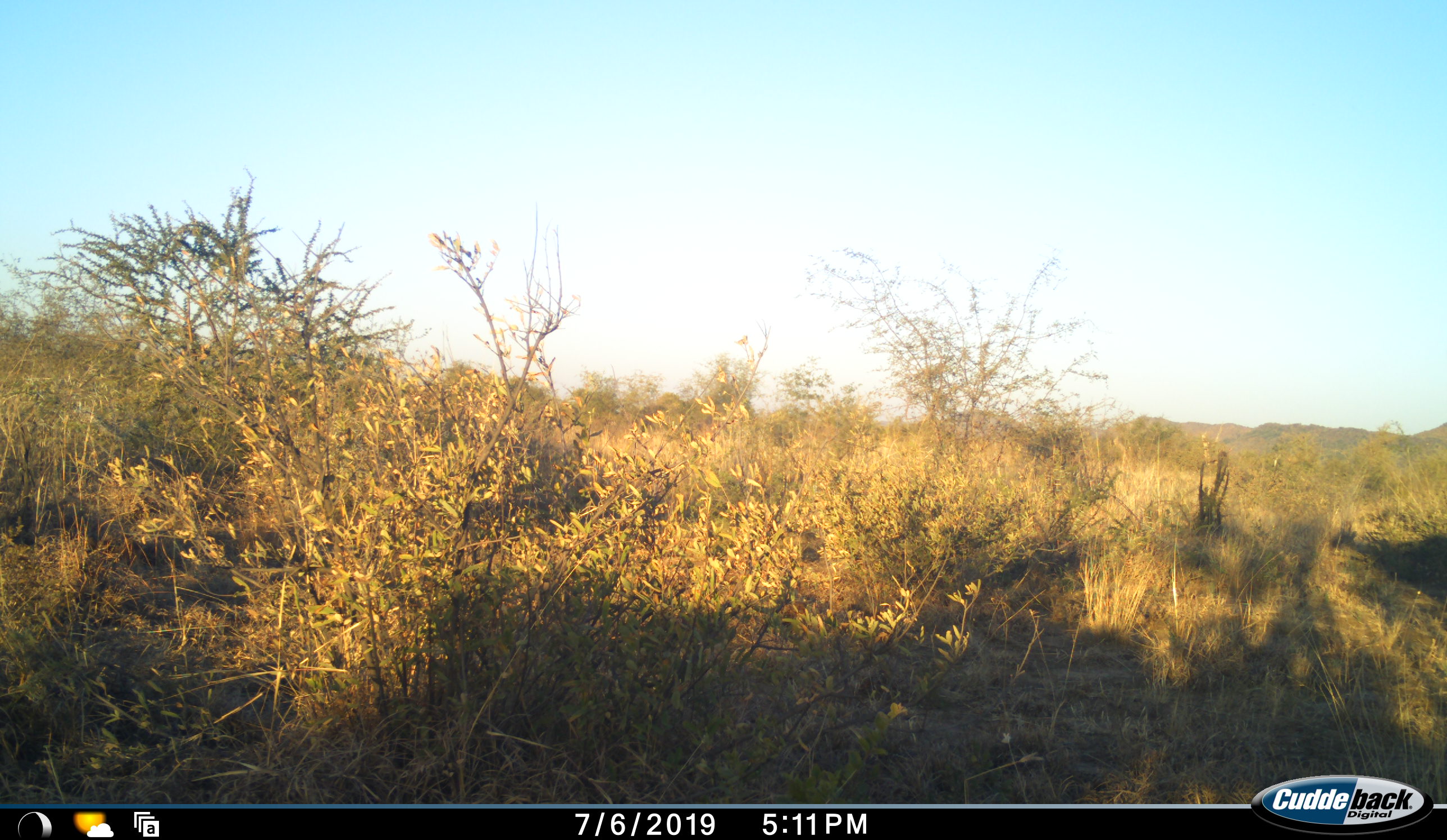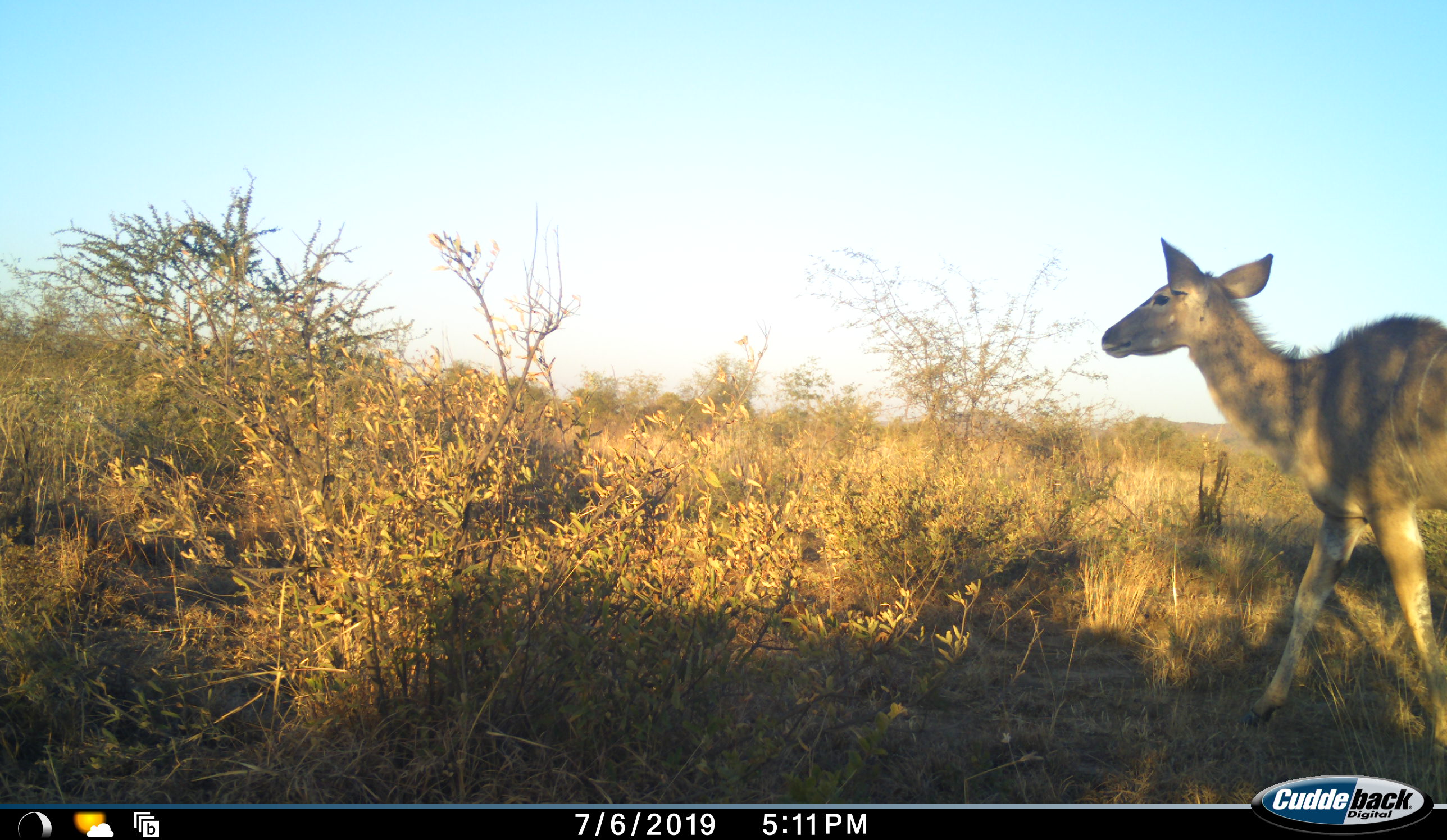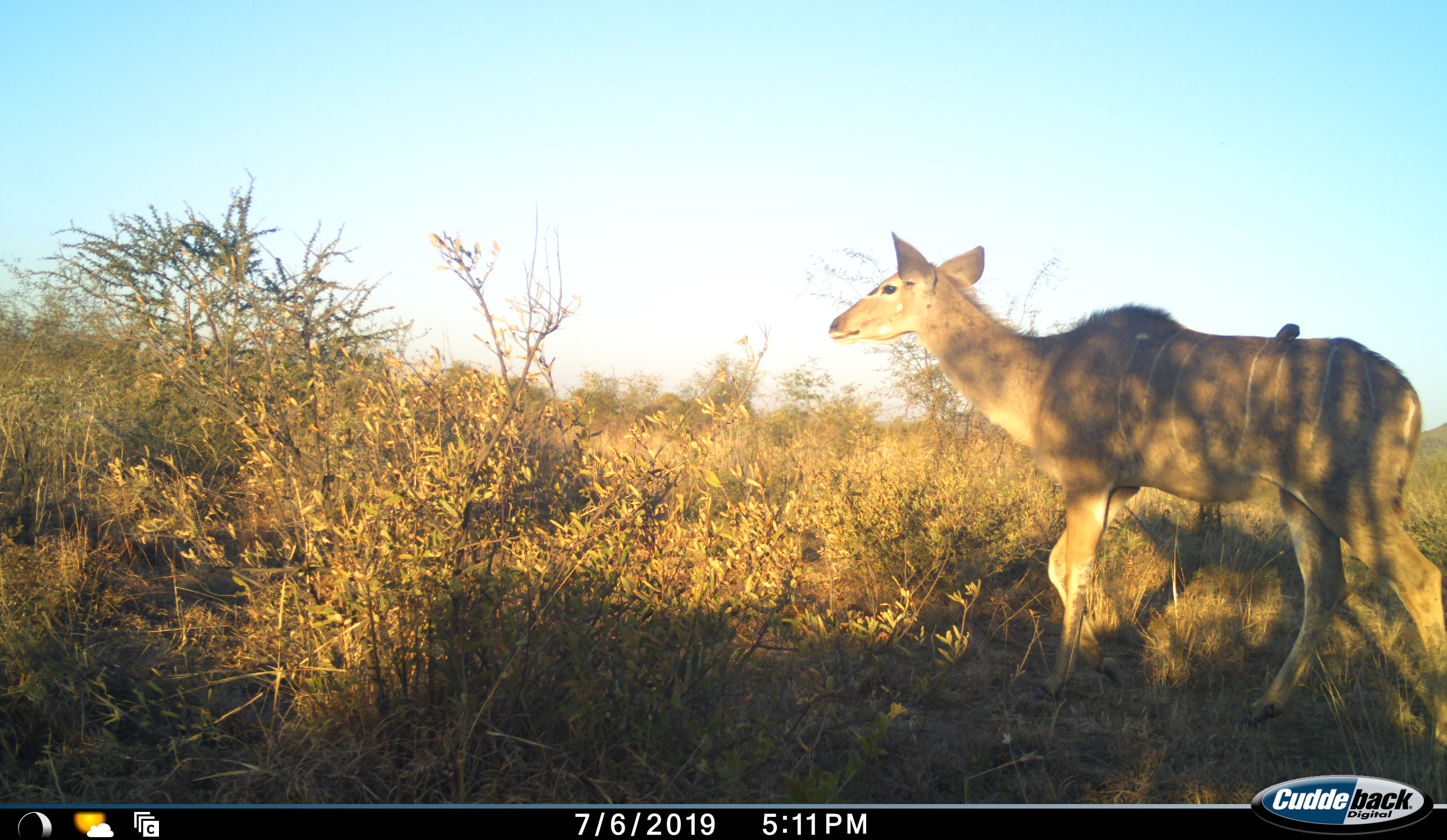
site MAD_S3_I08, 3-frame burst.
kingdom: Animalia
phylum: Chordata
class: Mammalia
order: Artiodactyla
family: Bovidae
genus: Tragelaphus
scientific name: Tragelaphus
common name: kudu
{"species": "kudu (Tragelaphus)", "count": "1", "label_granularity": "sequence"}